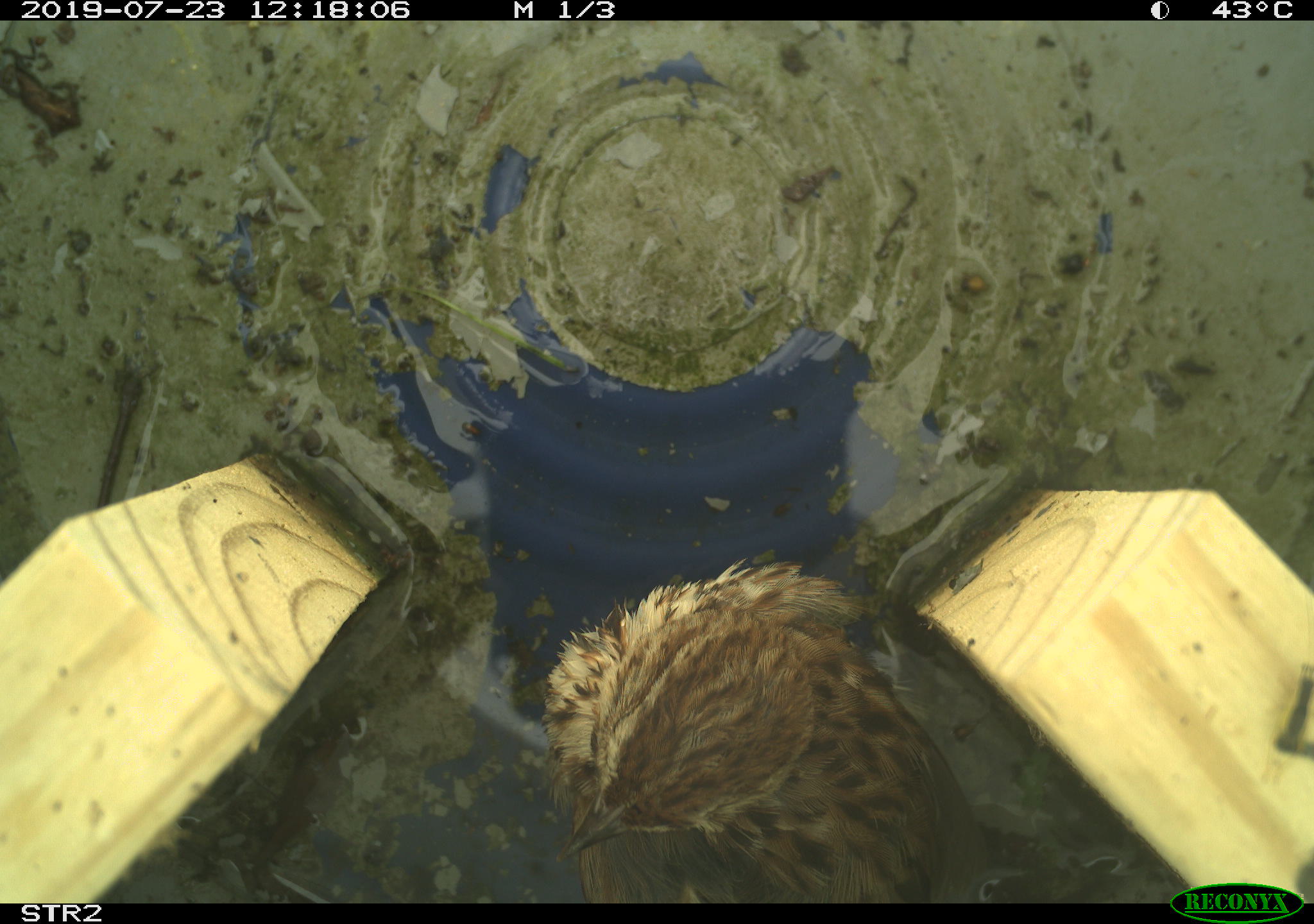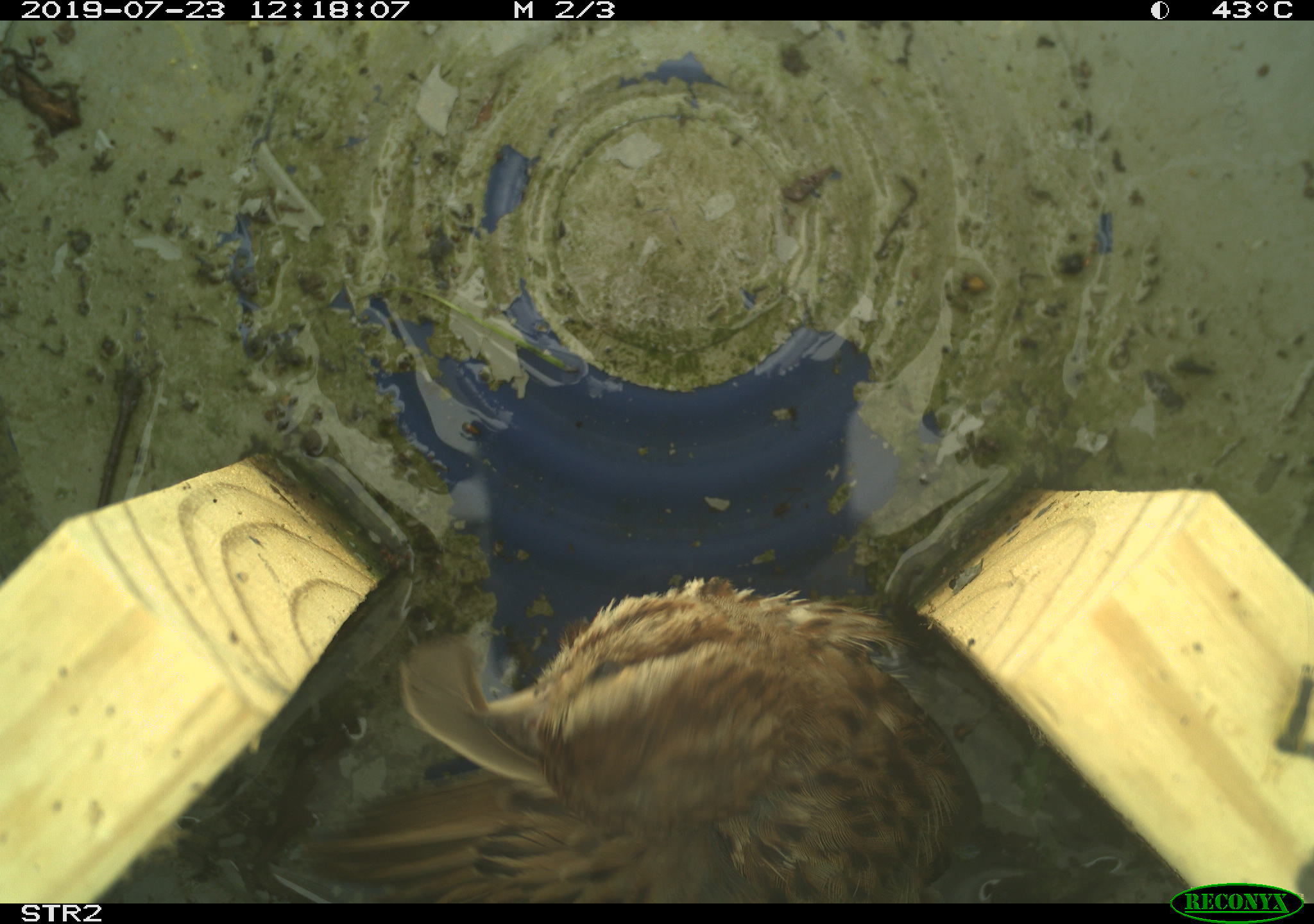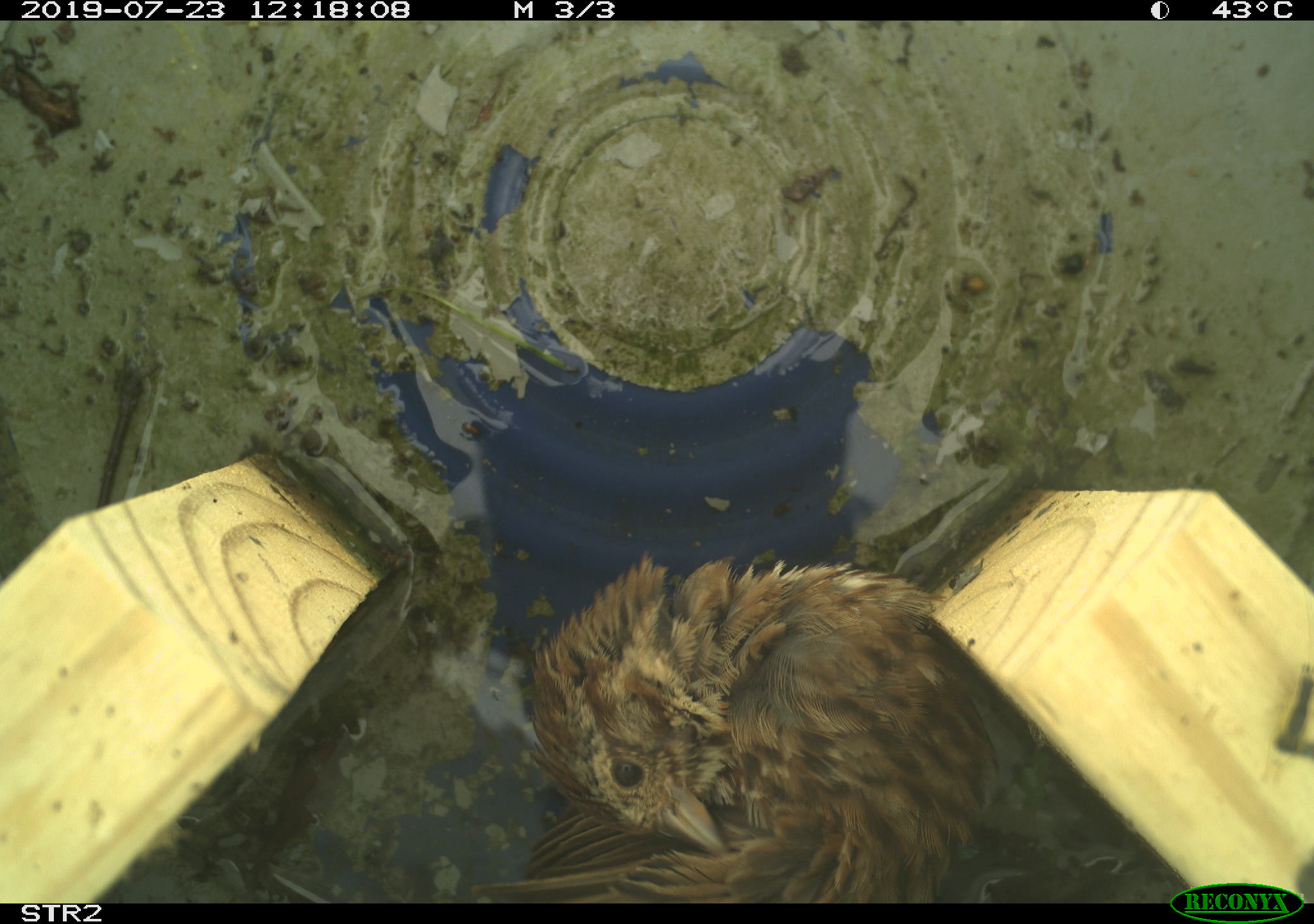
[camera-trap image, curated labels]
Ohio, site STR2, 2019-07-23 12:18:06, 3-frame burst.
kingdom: Animalia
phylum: Chordata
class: Aves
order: Passeriformes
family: Passerellidae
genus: Melospiza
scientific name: Melospiza melodia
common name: song sparrow